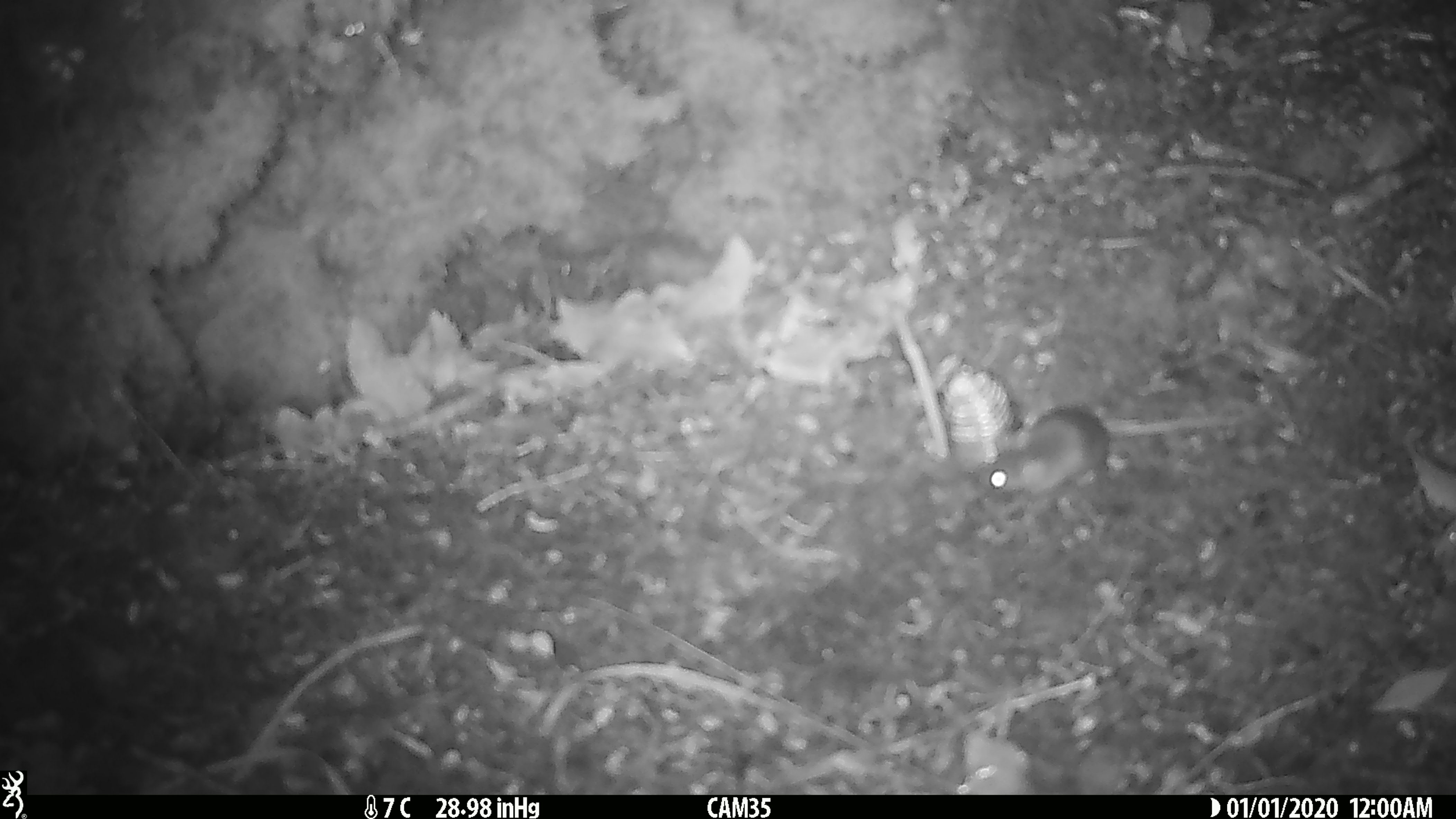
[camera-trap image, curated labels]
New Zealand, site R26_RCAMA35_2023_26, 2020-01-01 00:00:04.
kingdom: Animalia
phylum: Chordata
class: Mammalia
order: Rodentia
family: Muridae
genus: Mus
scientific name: Mus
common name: mouse